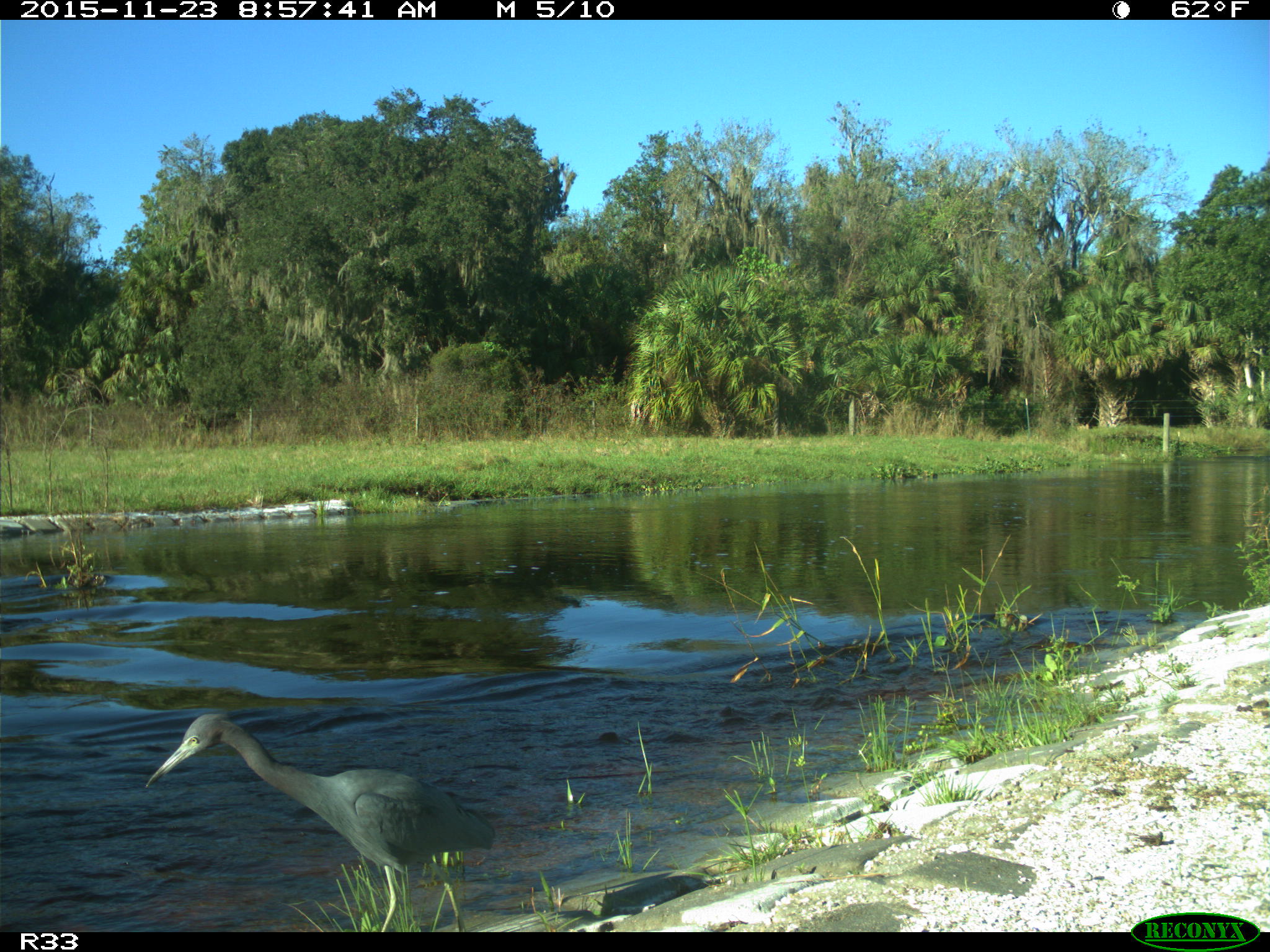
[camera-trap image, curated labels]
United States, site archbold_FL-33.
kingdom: Animalia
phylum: Chordata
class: Aves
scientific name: Aves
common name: birds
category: unidentified bird